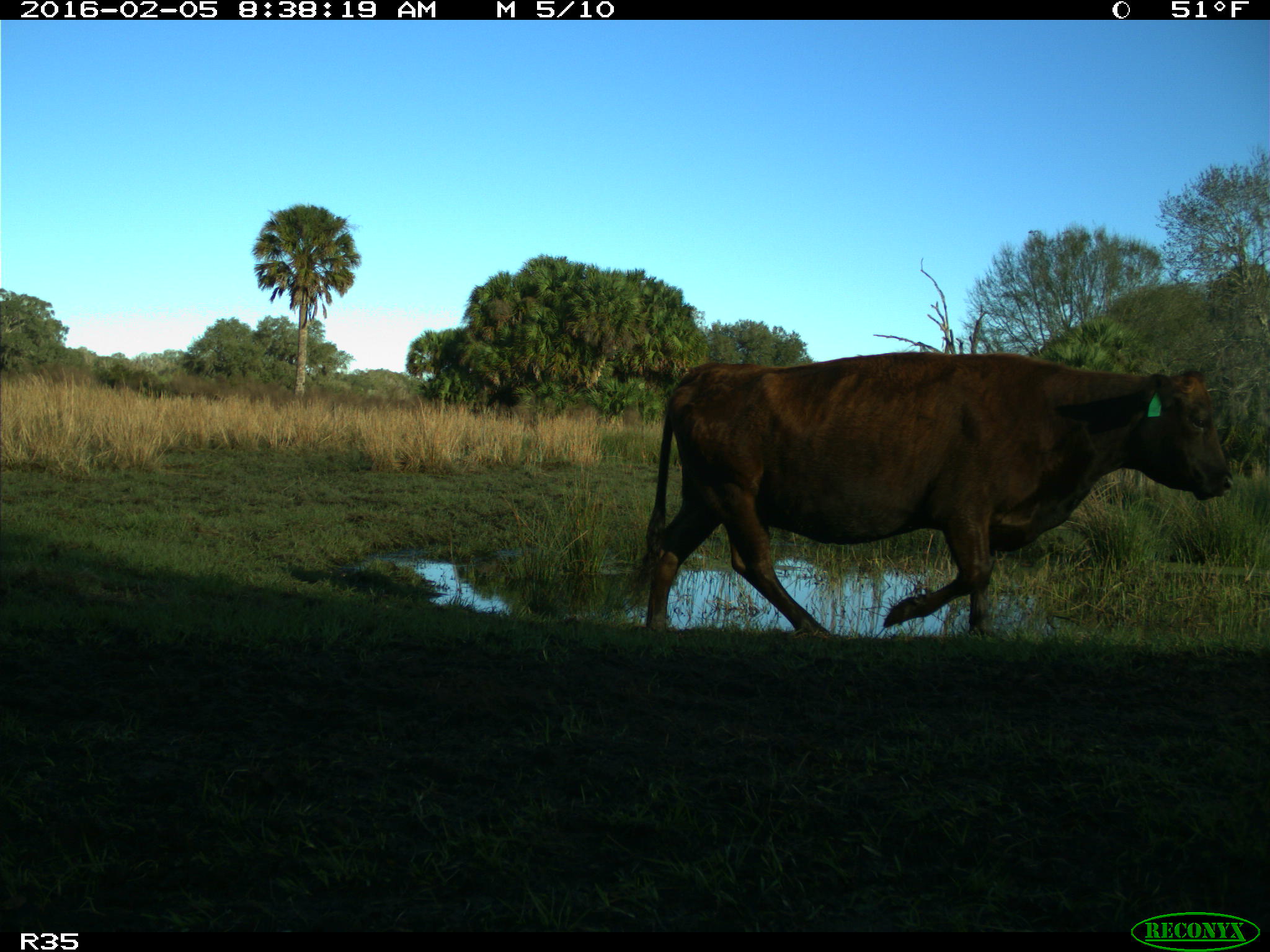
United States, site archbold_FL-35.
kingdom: Animalia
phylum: Chordata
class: Mammalia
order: Artiodactyla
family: Bovidae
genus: Bos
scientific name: Bos taurus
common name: domestic cow